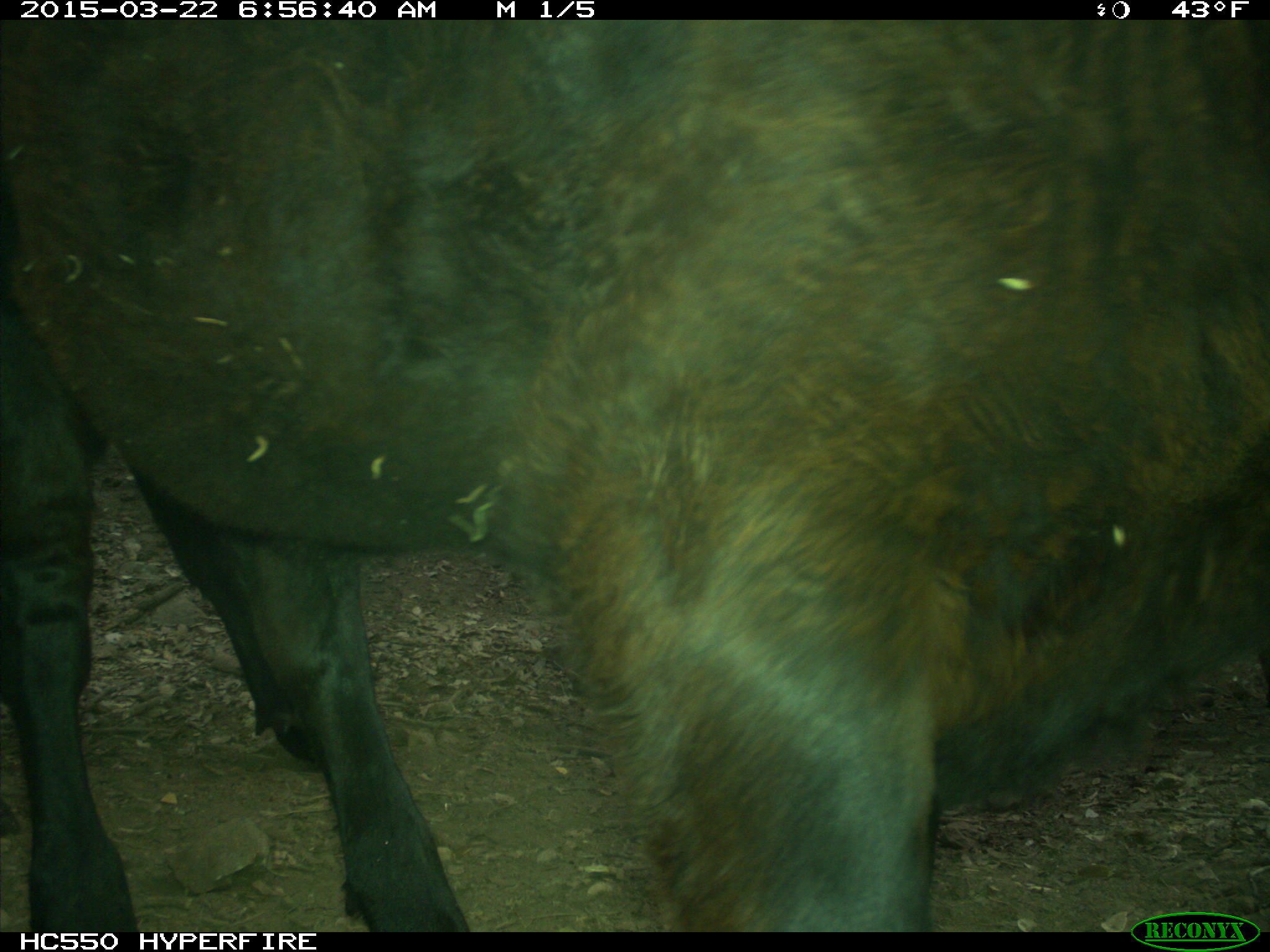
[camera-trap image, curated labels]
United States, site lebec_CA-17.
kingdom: Animalia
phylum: Chordata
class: Mammalia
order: Artiodactyla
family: Bovidae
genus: Bos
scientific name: Bos taurus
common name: domestic cow